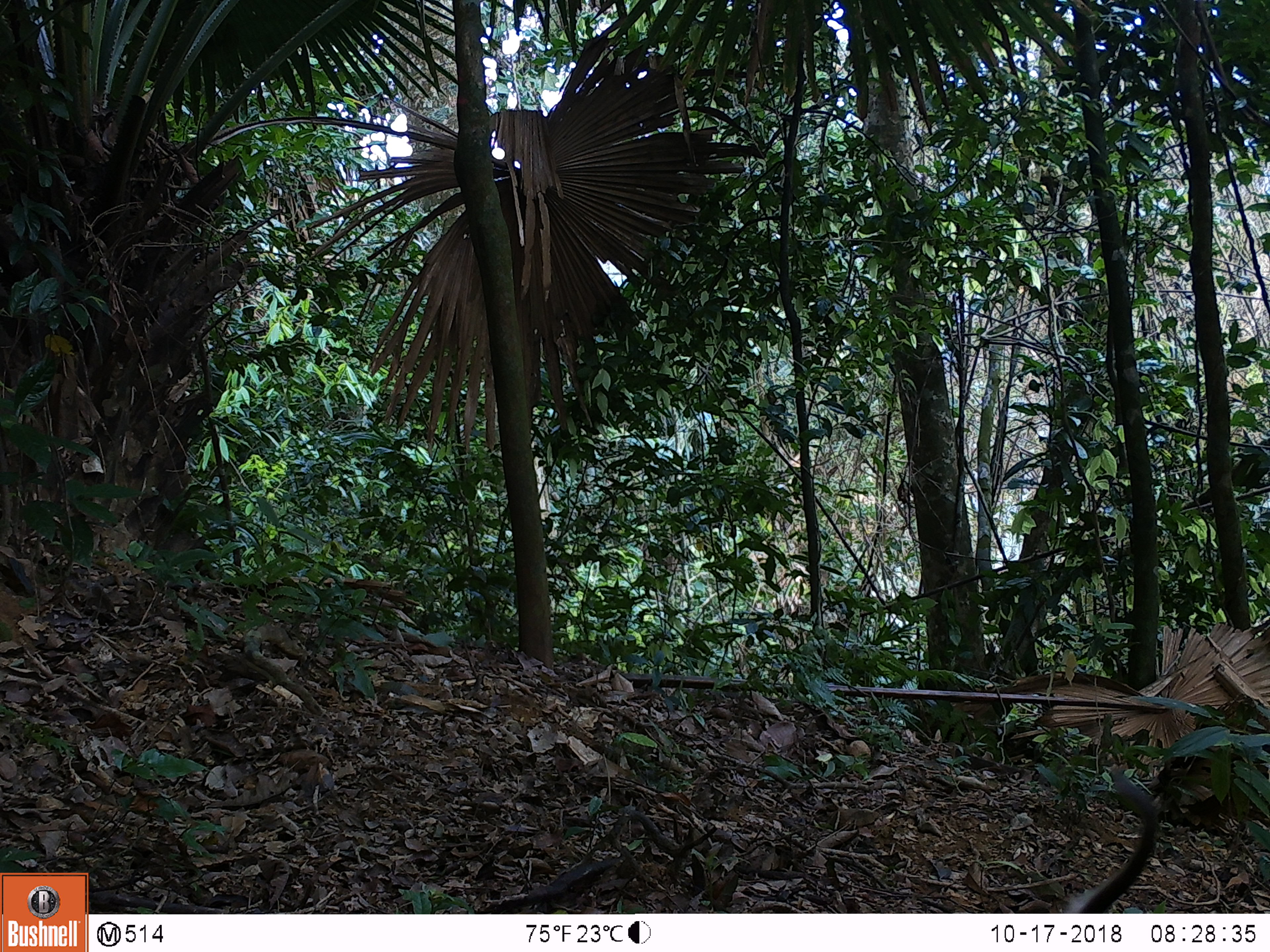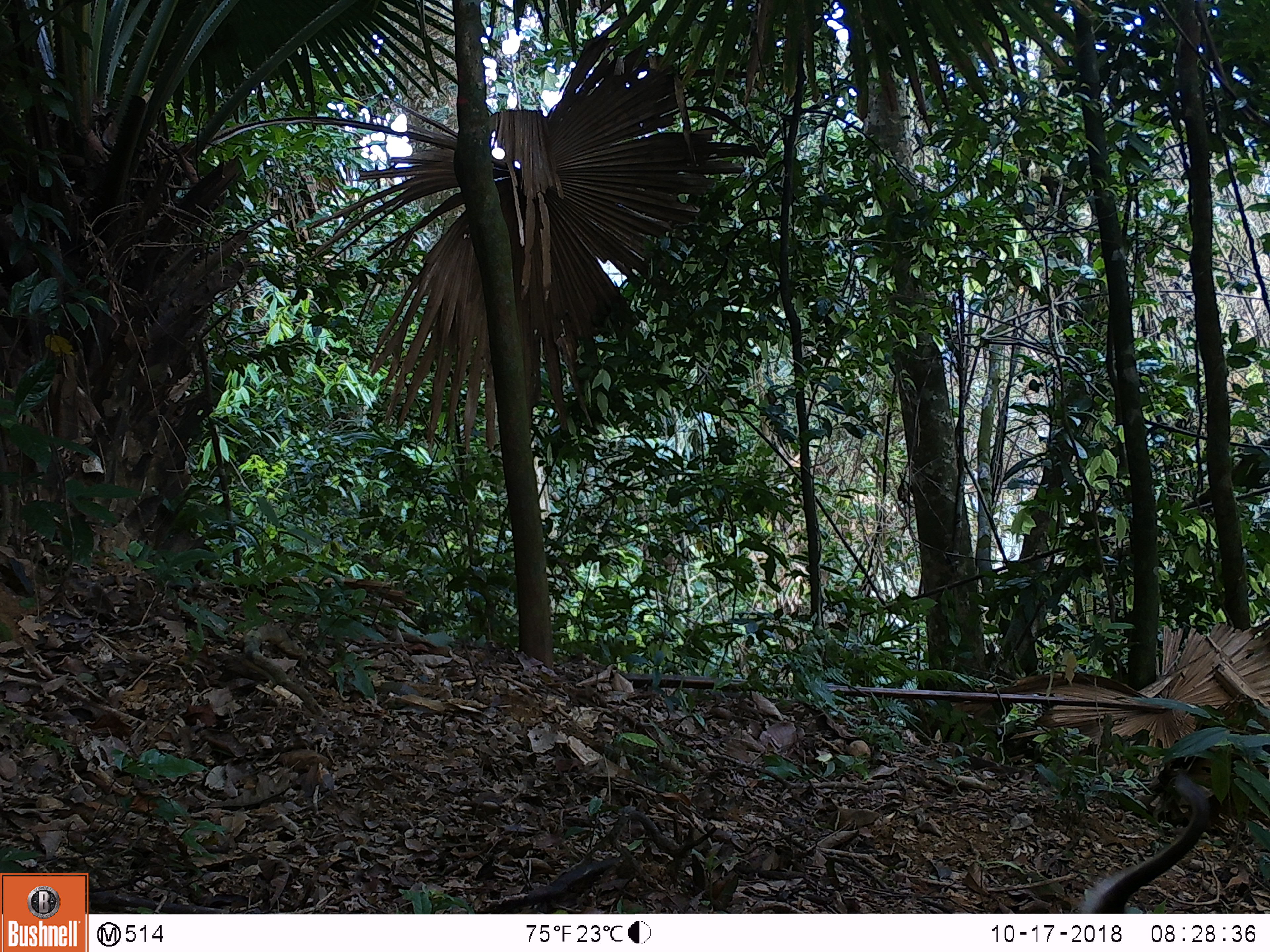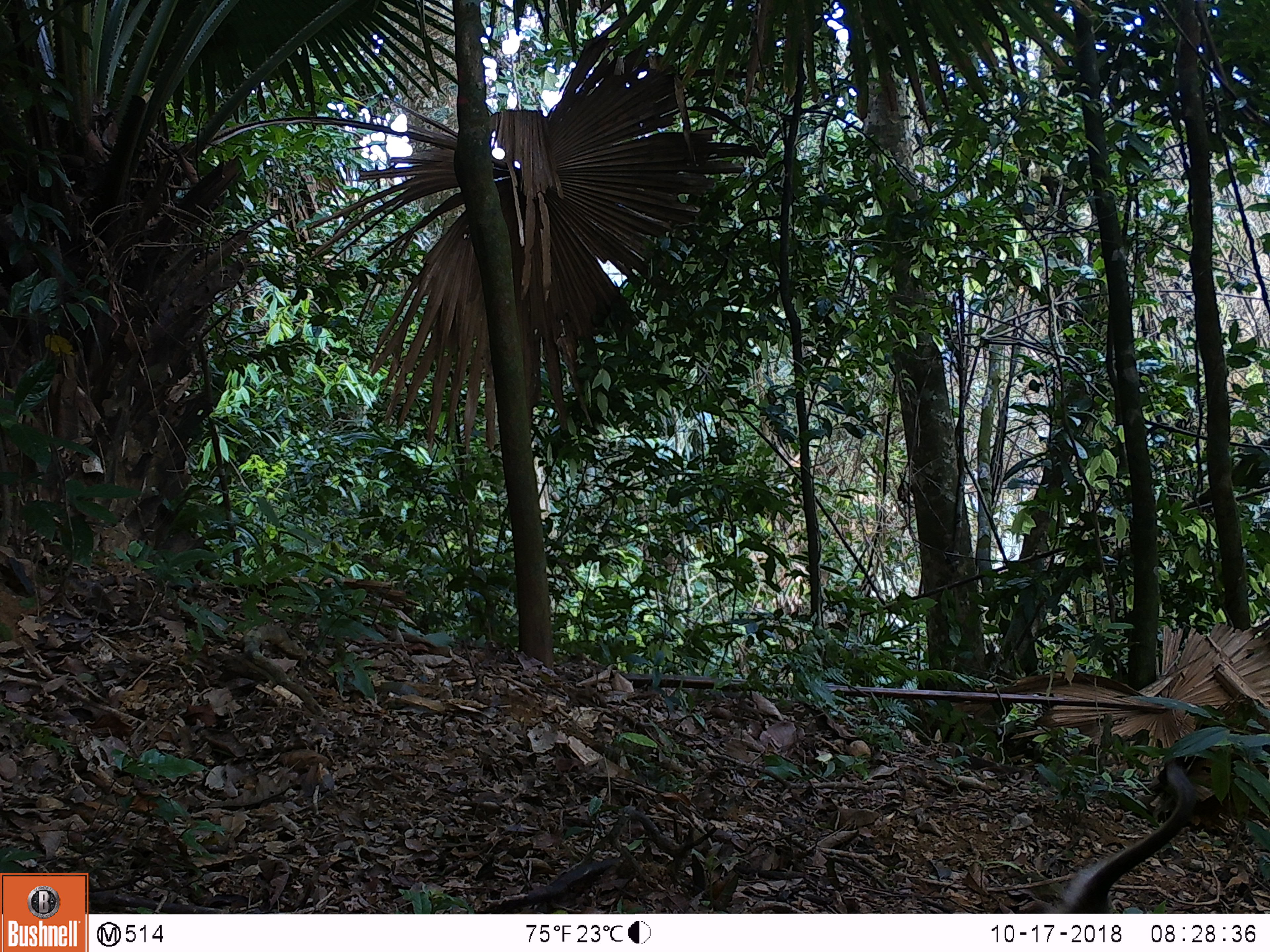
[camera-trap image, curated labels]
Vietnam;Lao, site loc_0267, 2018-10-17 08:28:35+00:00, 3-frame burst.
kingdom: Animalia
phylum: Chordata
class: Mammalia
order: Primates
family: Cercopithecidae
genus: Macaca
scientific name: Macaca nemestrina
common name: pig-tailed macaque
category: pig tailed macaque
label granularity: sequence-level